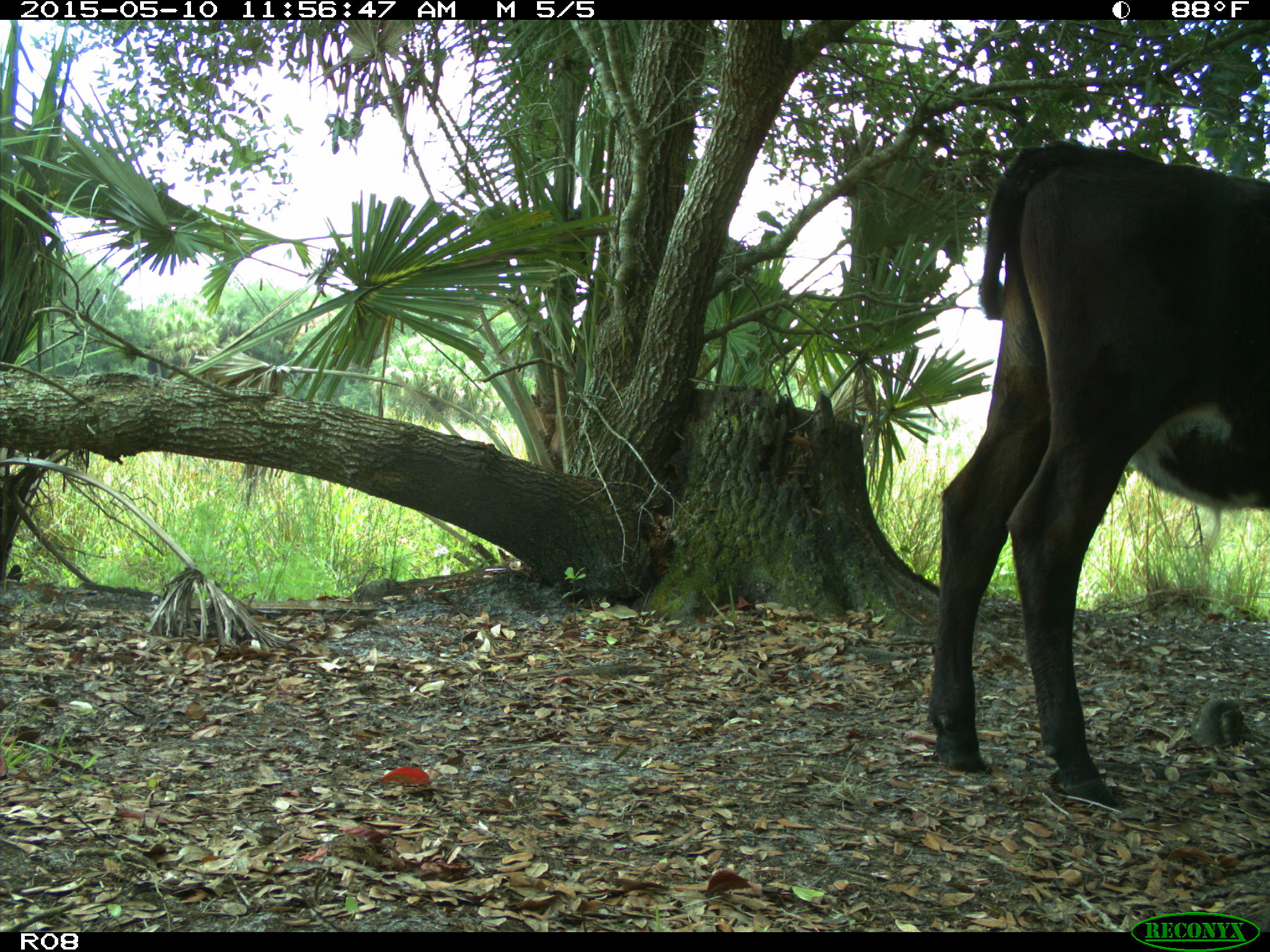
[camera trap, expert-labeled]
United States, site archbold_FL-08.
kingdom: Animalia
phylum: Chordata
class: Mammalia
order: Artiodactyla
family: Bovidae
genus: Bos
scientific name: Bos taurus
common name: domestic cow